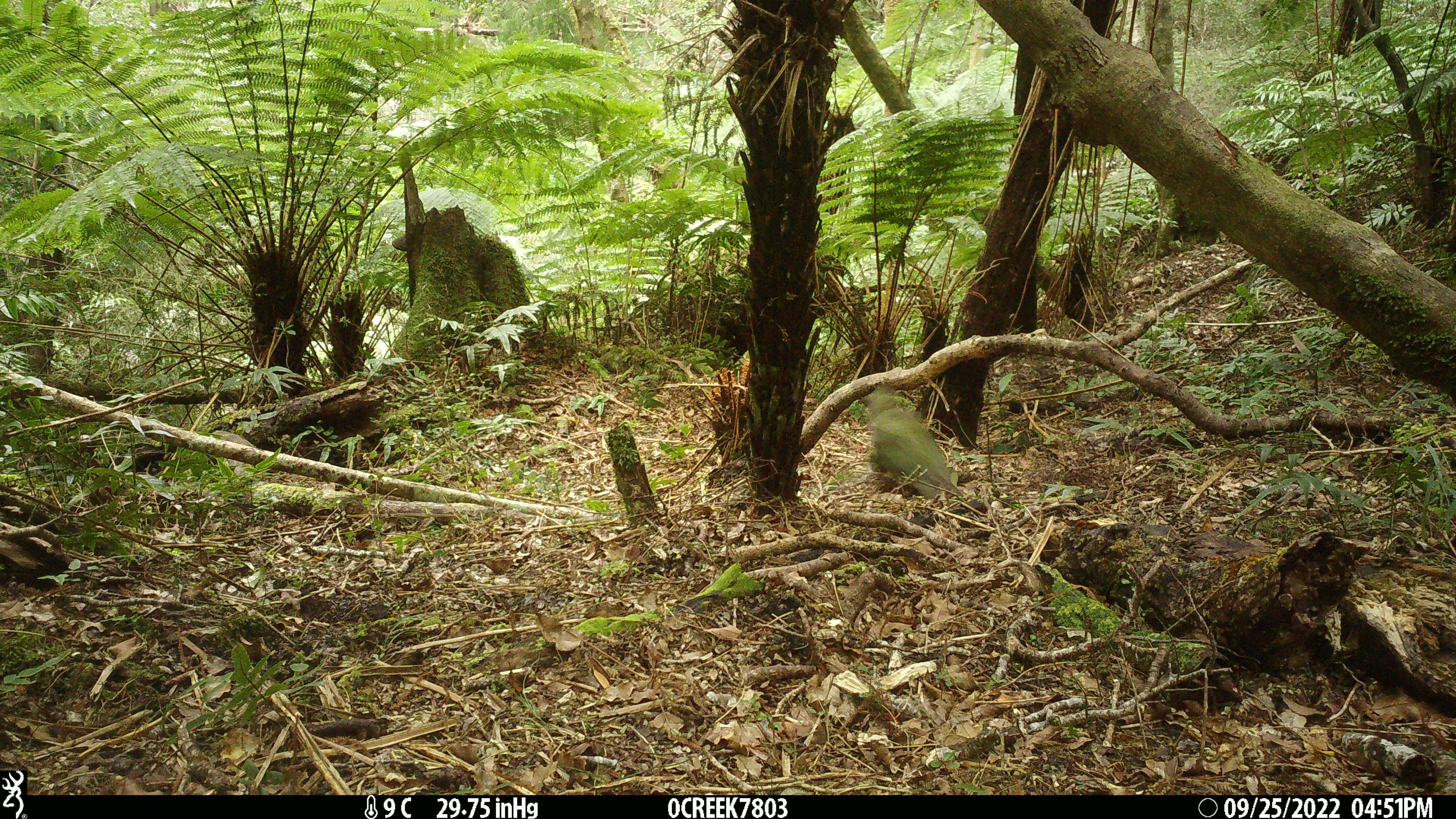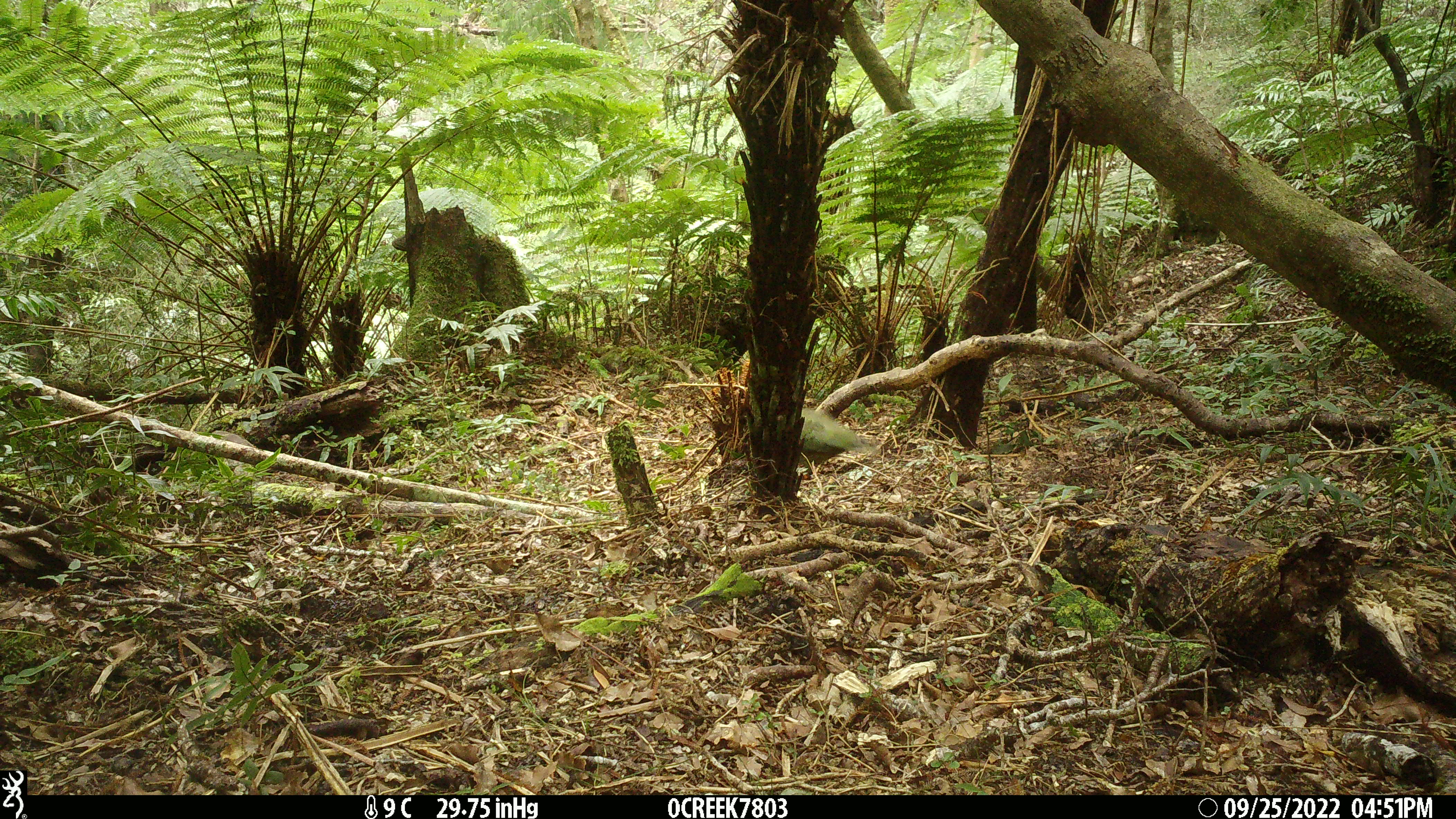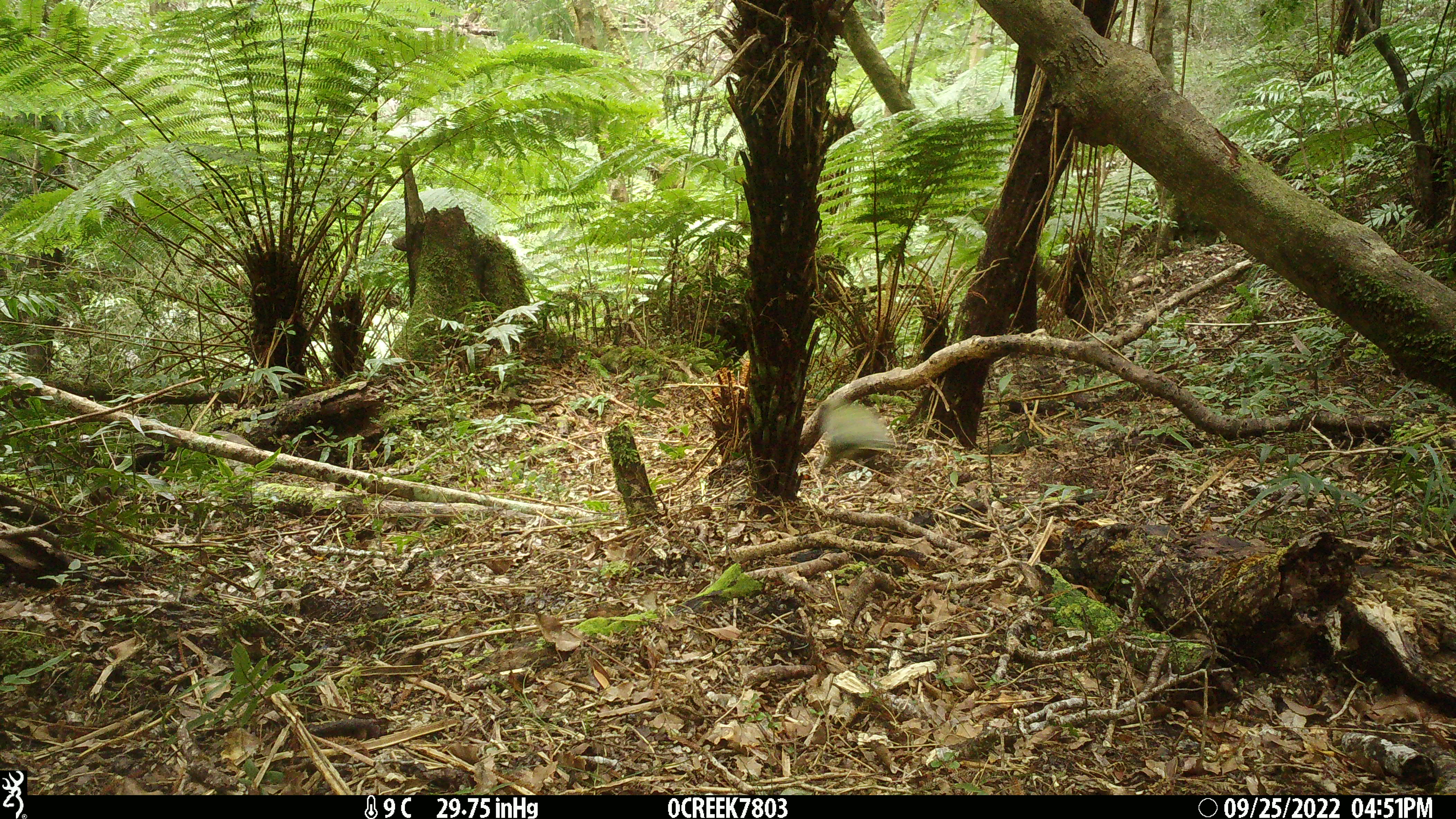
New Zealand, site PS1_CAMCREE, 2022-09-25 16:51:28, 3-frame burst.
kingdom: Animalia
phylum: Chordata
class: Aves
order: Psittaciformes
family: Strigopidae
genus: Nestor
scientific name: Nestor notabilis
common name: kea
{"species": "kea (Nestor notabilis)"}